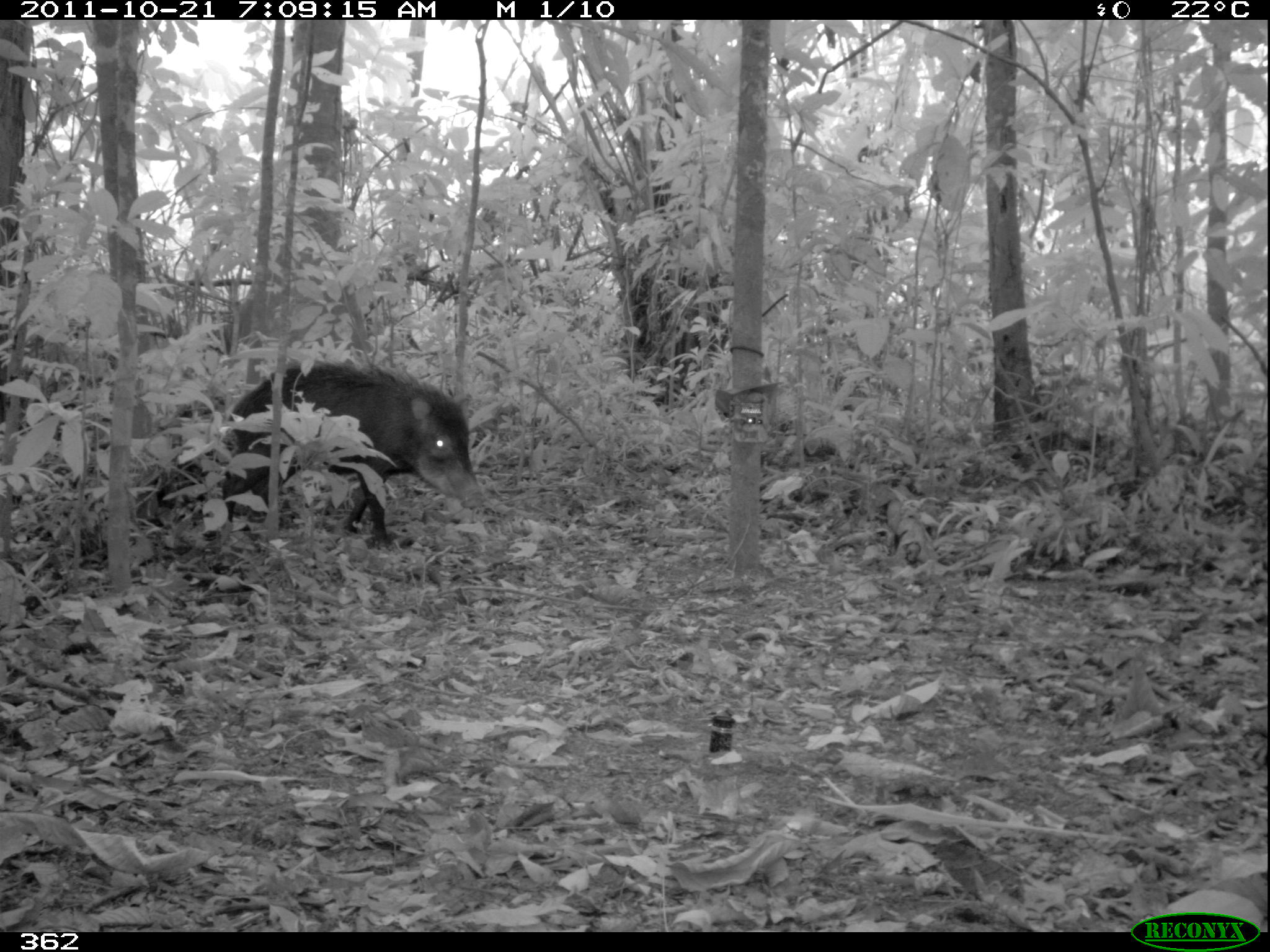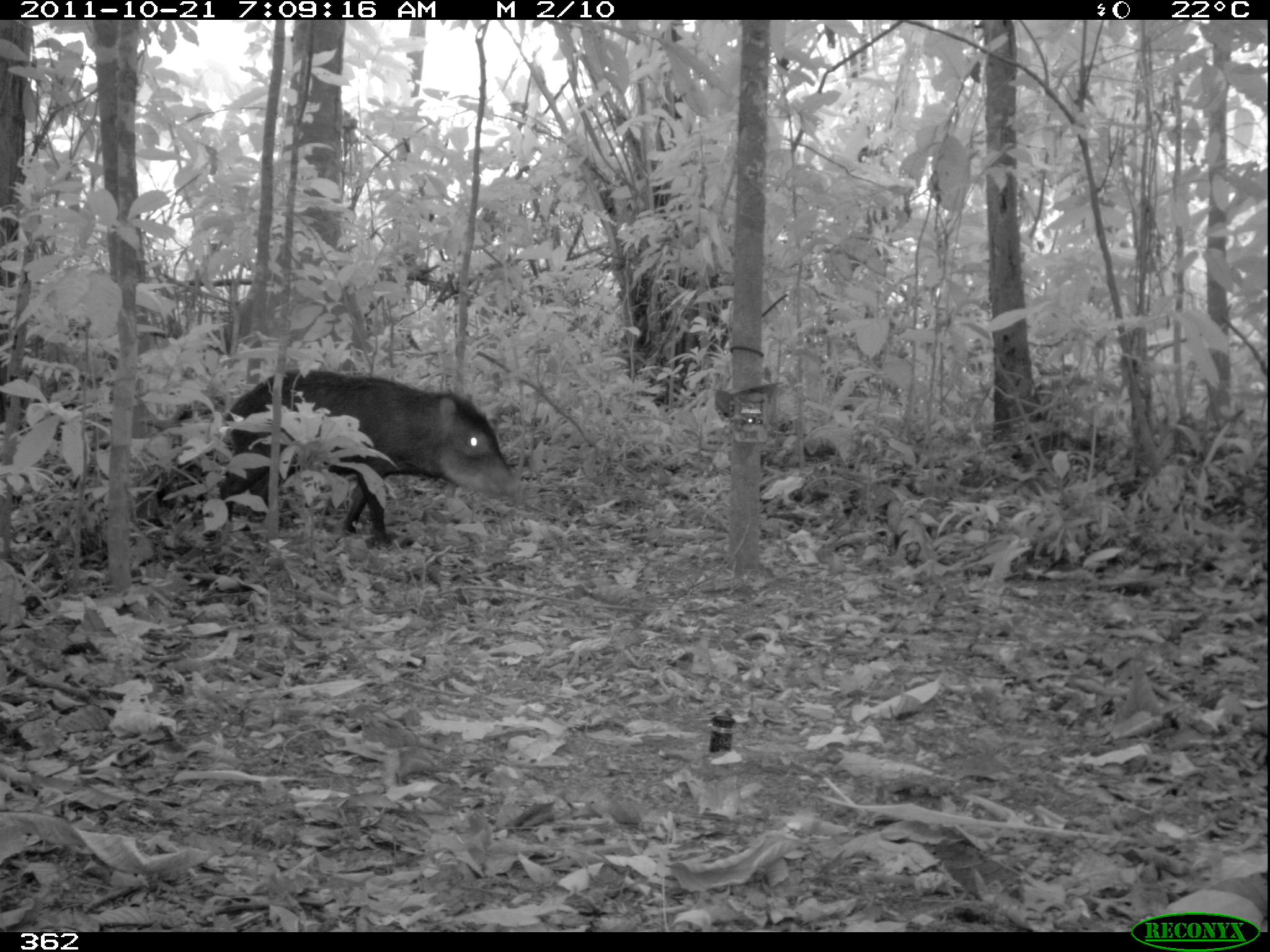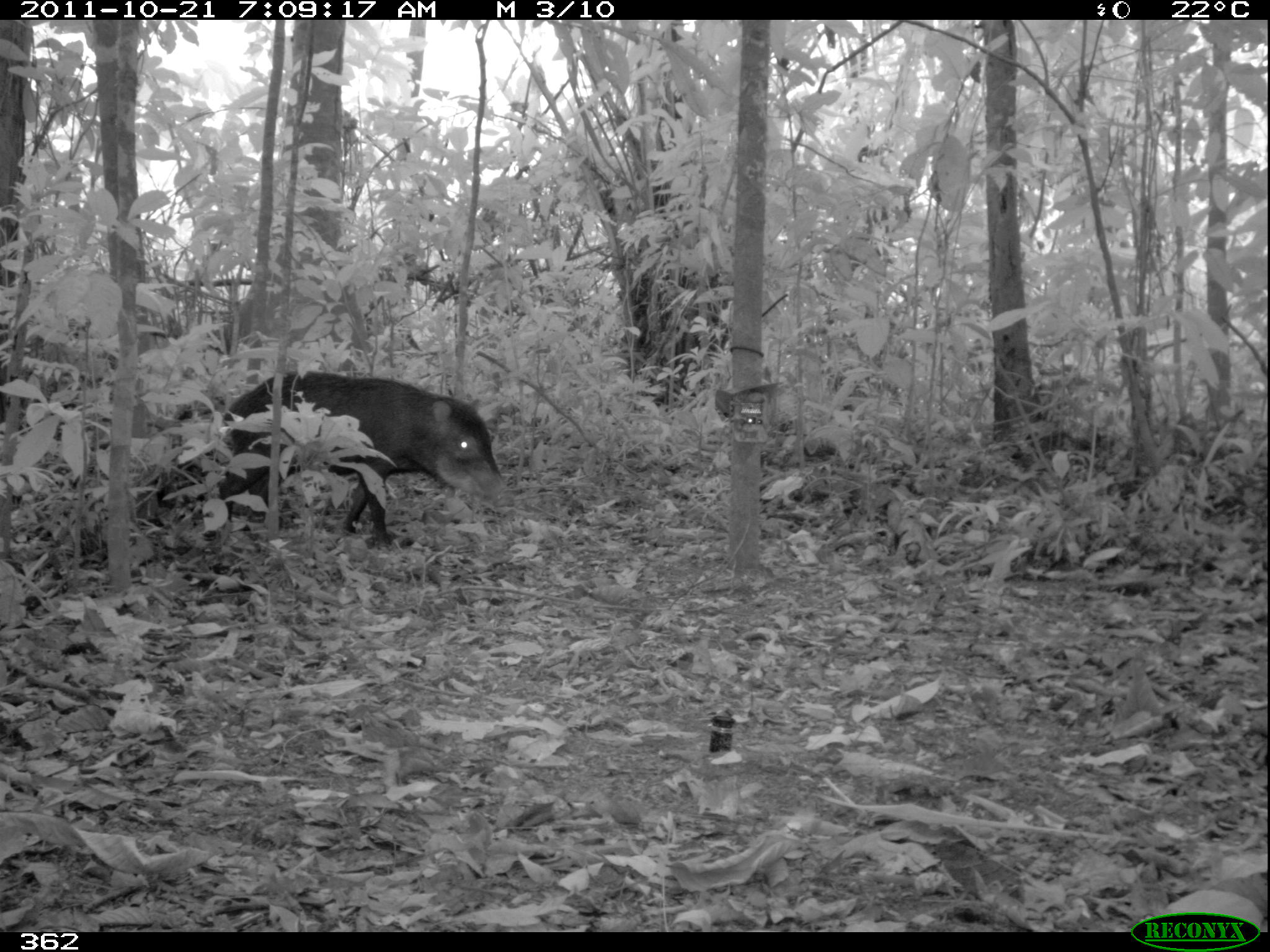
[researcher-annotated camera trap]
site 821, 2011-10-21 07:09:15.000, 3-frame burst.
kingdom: Animalia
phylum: Chordata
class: Mammalia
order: Artiodactyla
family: Tayassuidae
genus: Tayassu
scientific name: Tayassu pecari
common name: white-lipped peccary